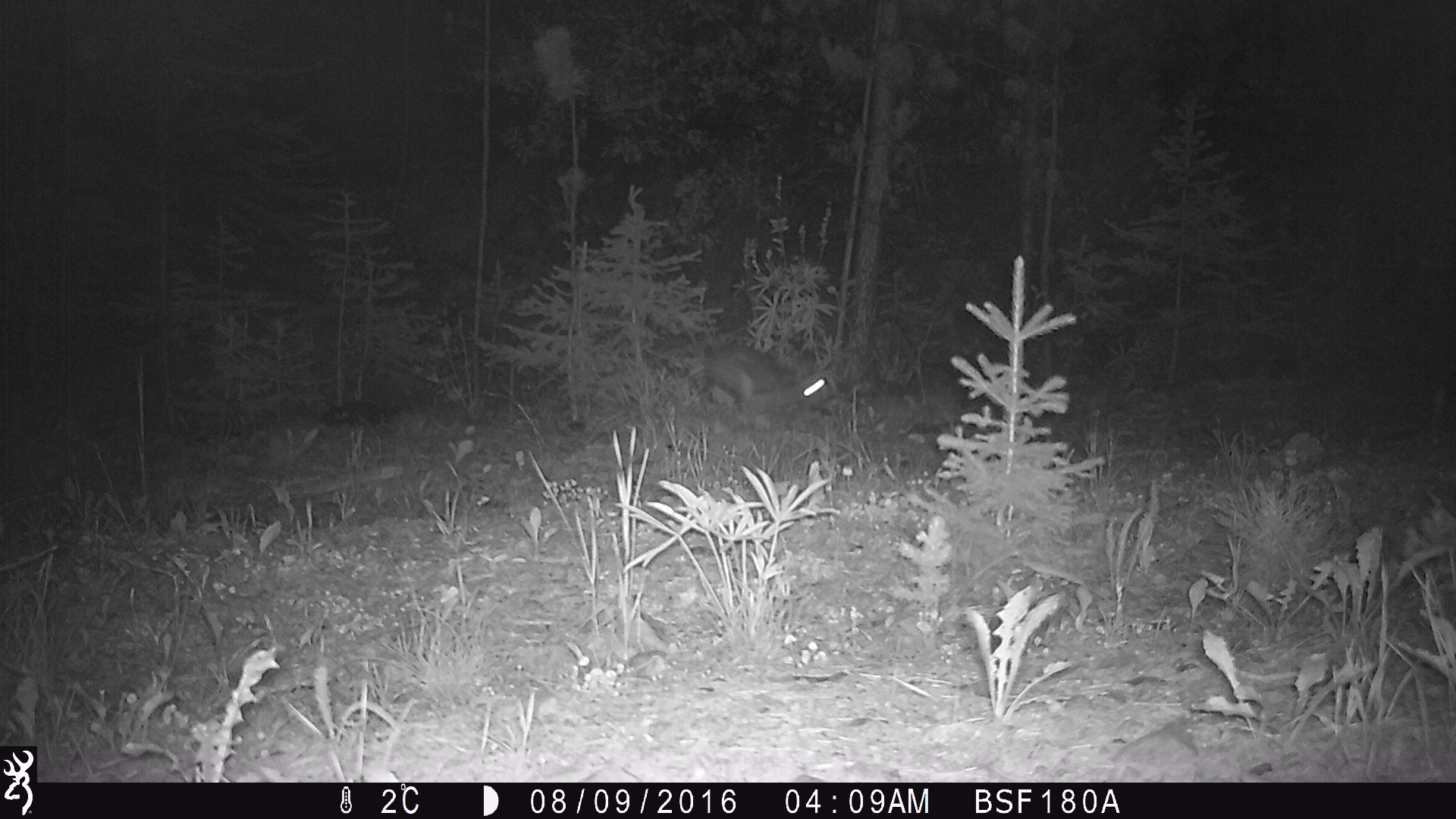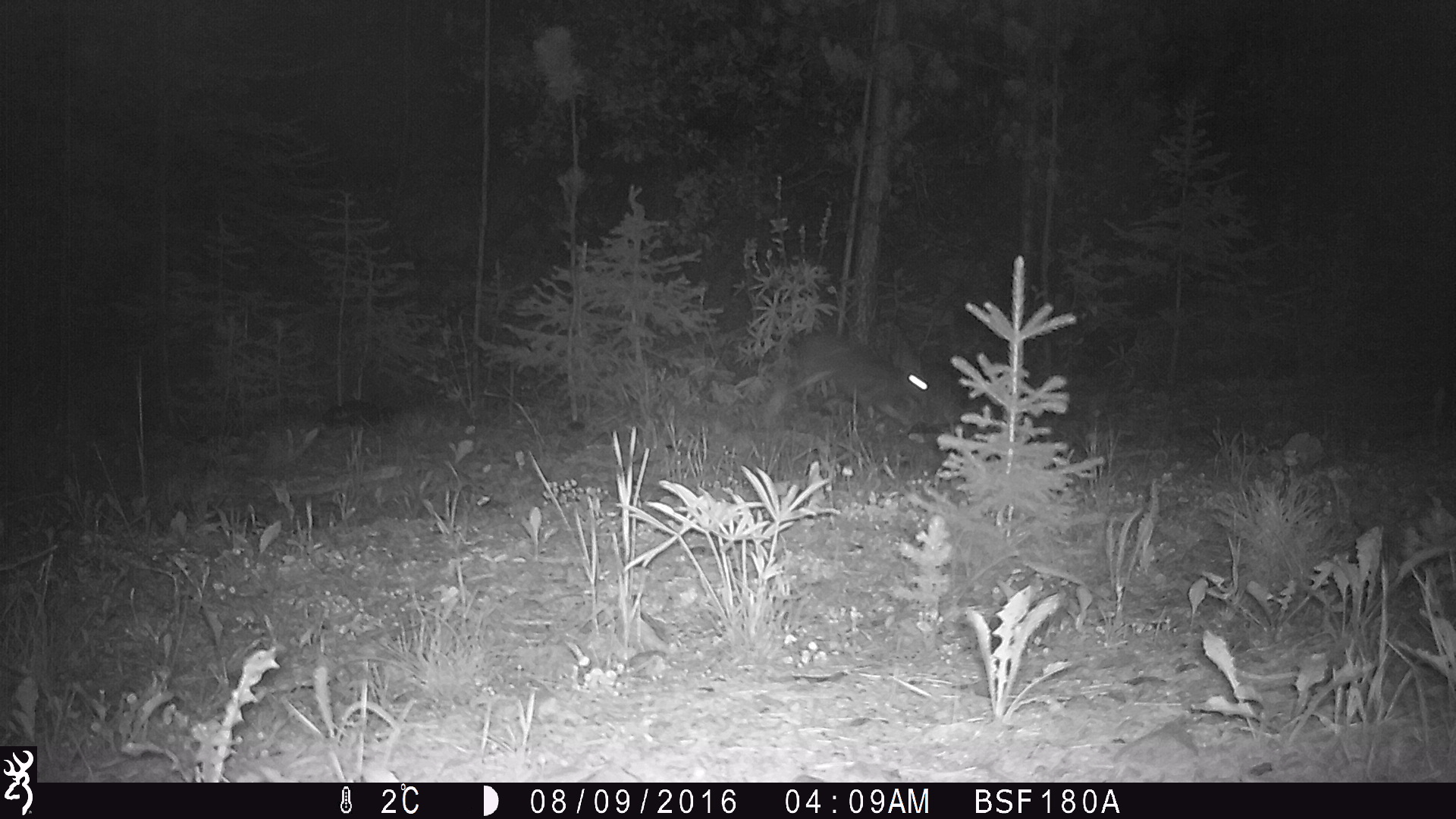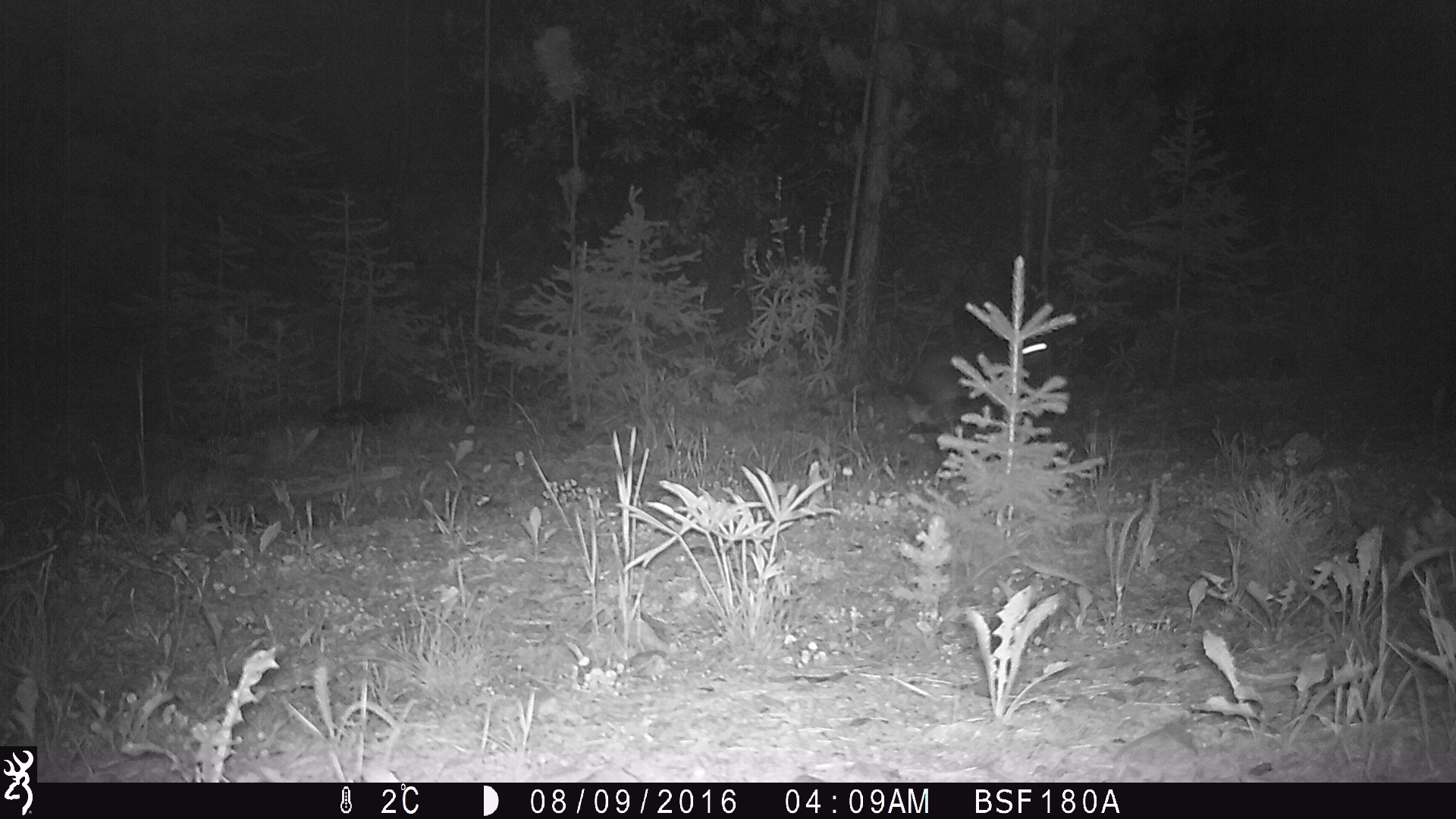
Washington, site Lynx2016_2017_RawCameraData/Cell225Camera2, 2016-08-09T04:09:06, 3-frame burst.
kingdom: Animalia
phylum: Chordata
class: Mammalia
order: Lagomorpha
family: Leporidae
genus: Lepus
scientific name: Lepus americanus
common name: snowshoe hare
Lepus americanus (snowshoe hare). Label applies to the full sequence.